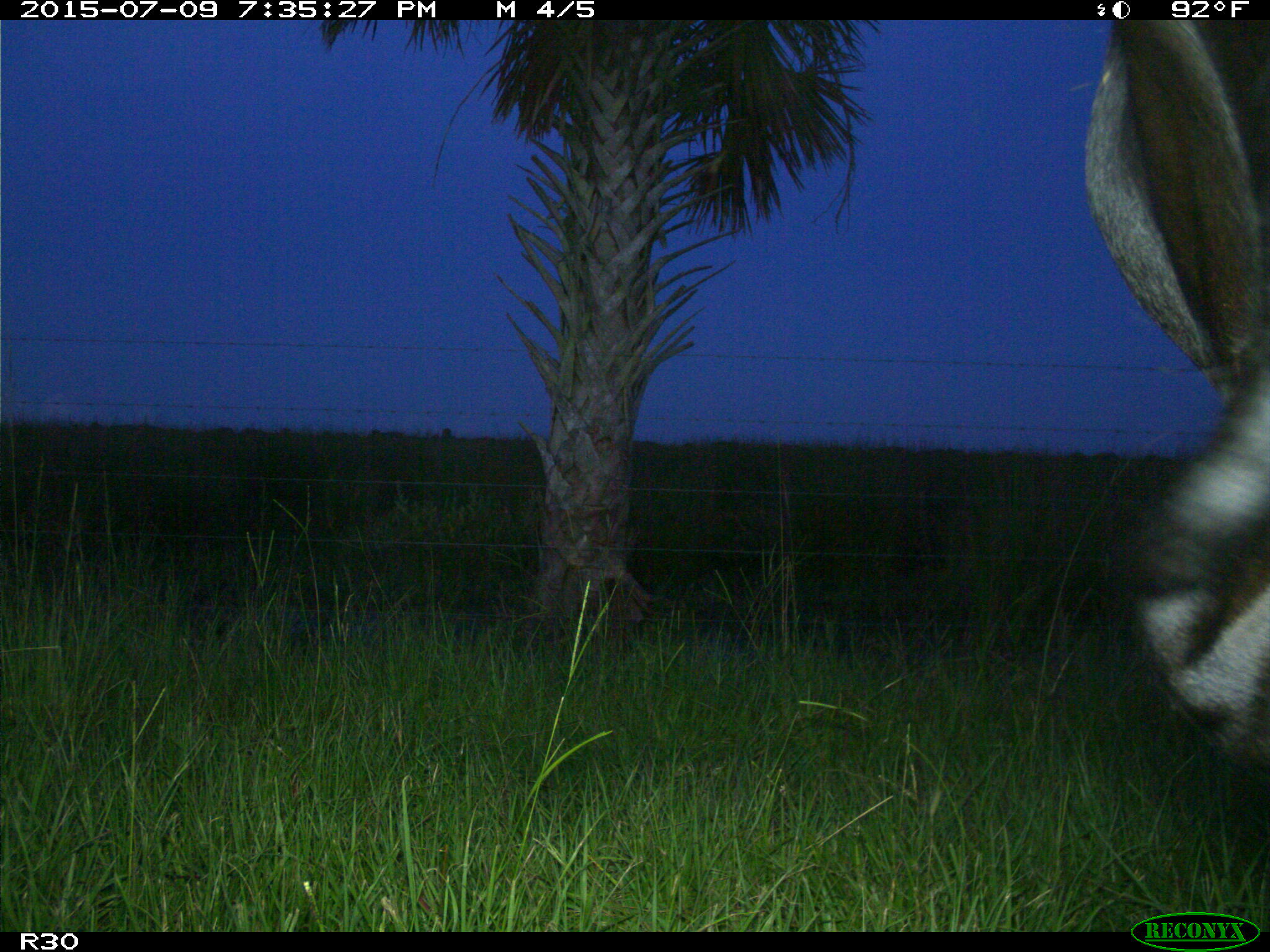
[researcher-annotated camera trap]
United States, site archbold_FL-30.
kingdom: Animalia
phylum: Chordata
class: Mammalia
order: Artiodactyla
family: Bovidae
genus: Bos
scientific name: Bos taurus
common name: domestic cow